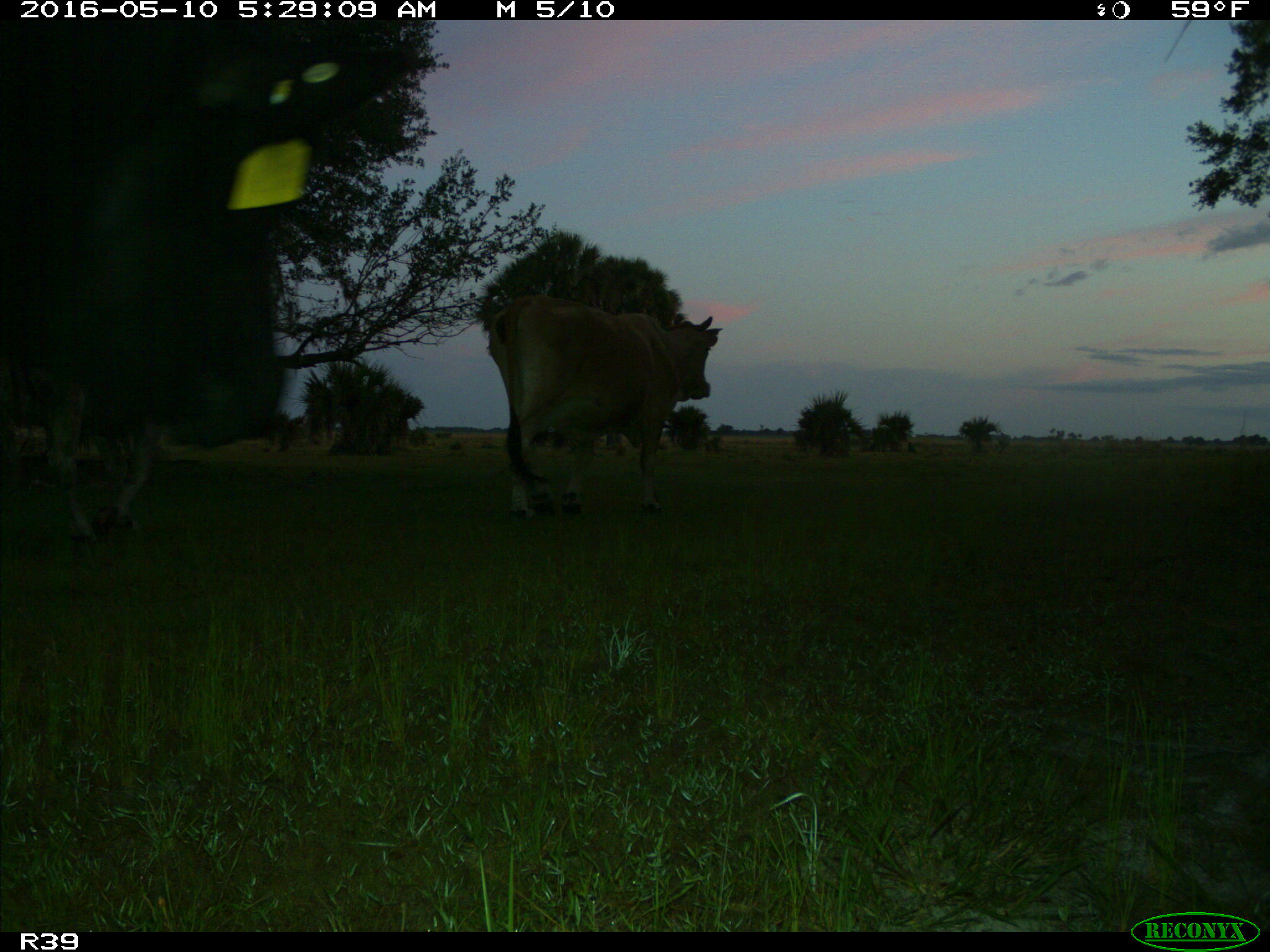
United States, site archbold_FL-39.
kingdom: Animalia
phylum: Chordata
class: Mammalia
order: Artiodactyla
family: Bovidae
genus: Bos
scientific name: Bos taurus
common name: domestic cow